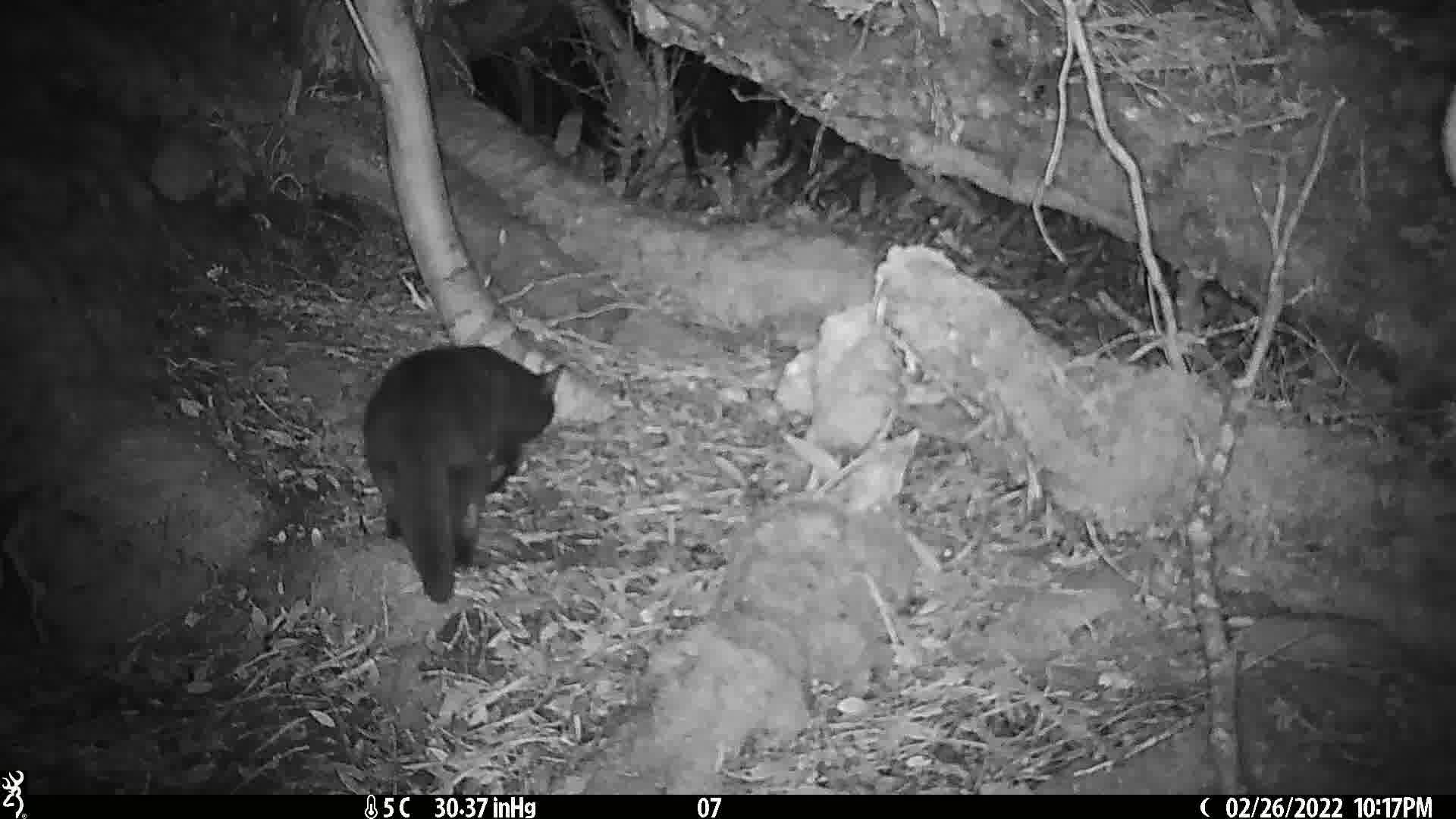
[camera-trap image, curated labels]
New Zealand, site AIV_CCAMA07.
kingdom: Animalia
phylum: Chordata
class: Mammalia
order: Carnivora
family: Felidae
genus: Felis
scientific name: Felis catus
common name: domestic cat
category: cat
Cat (domestic cat) (Felis catus).